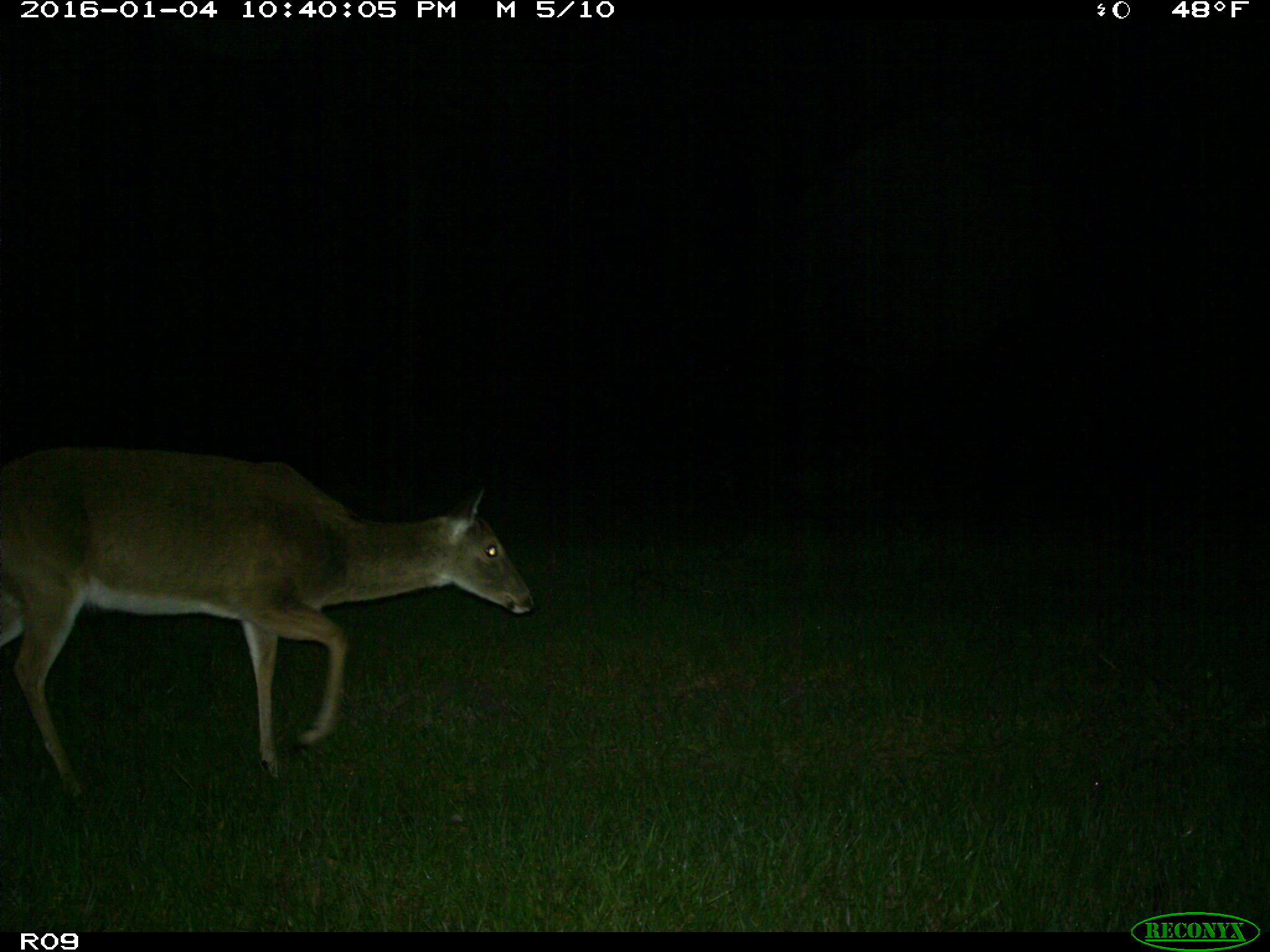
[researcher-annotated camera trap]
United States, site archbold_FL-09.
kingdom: Animalia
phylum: Chordata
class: Mammalia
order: Artiodactyla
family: Cervidae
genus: Odocoileus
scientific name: Odocoileus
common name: deer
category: unidentified deer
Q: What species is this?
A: Unidentified deer (deer) (Odocoileus).